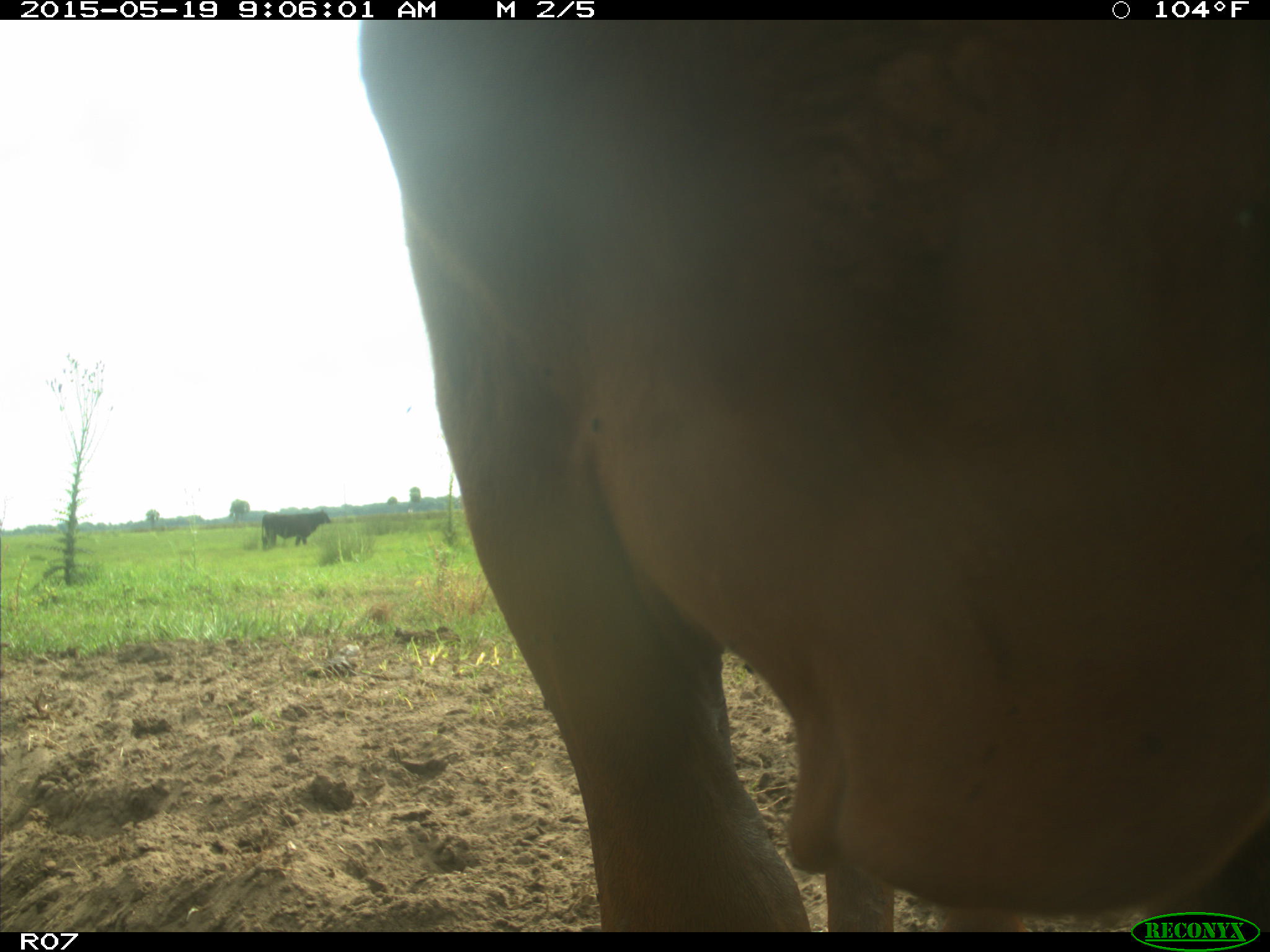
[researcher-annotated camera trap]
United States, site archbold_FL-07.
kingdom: Animalia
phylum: Chordata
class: Mammalia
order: Artiodactyla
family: Bovidae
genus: Bos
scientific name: Bos taurus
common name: domestic cow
Bos taurus (domestic cow).